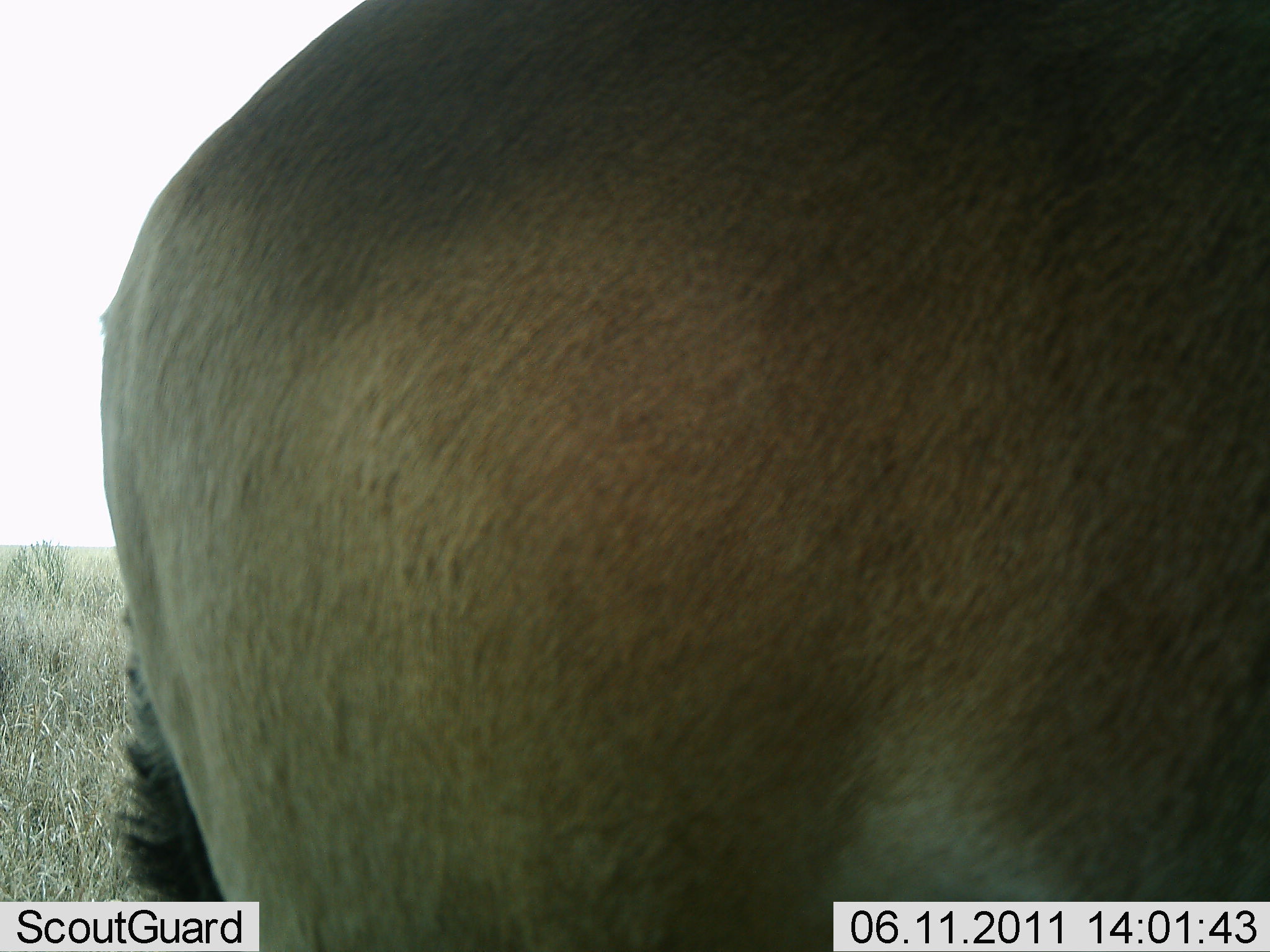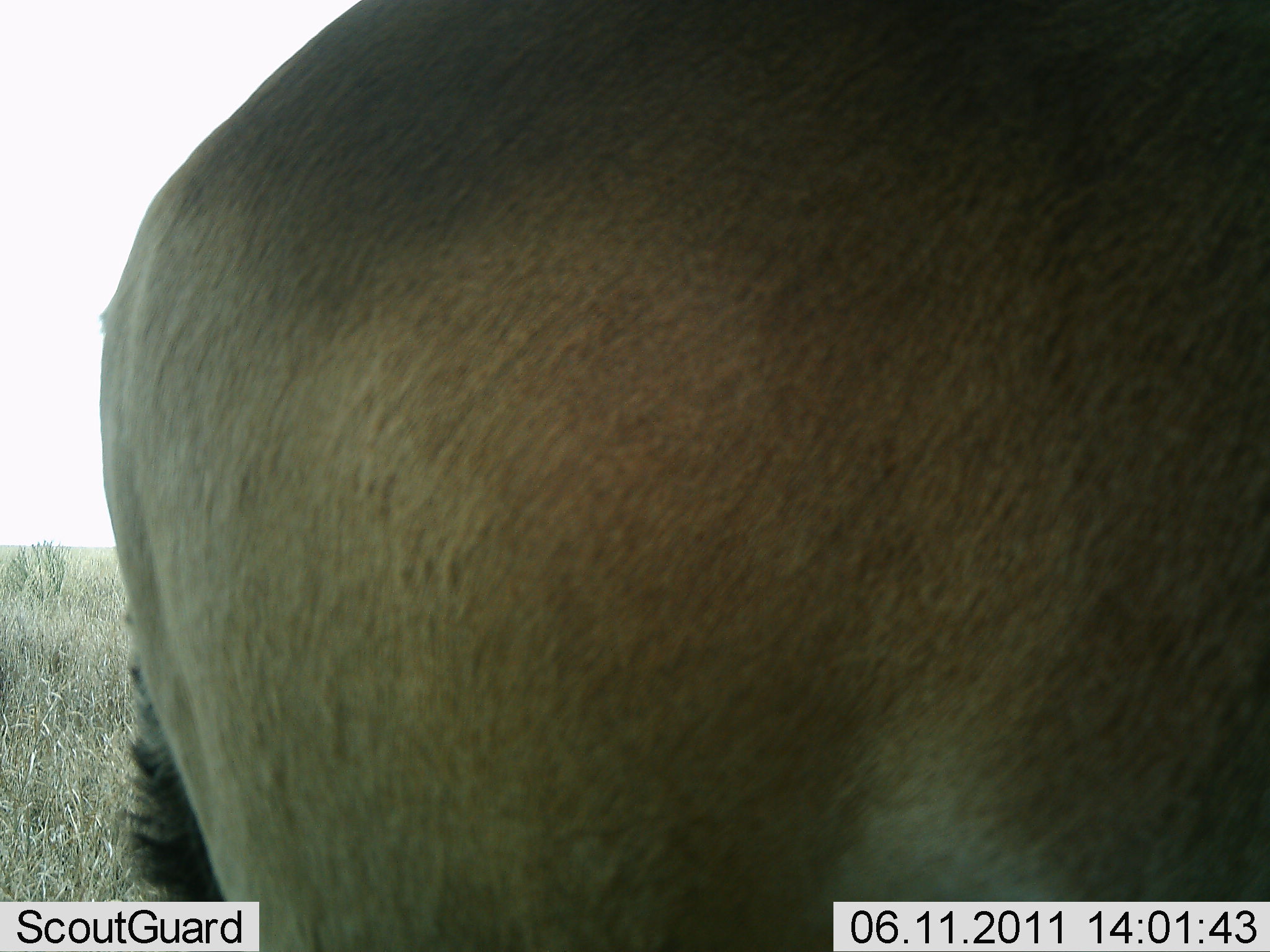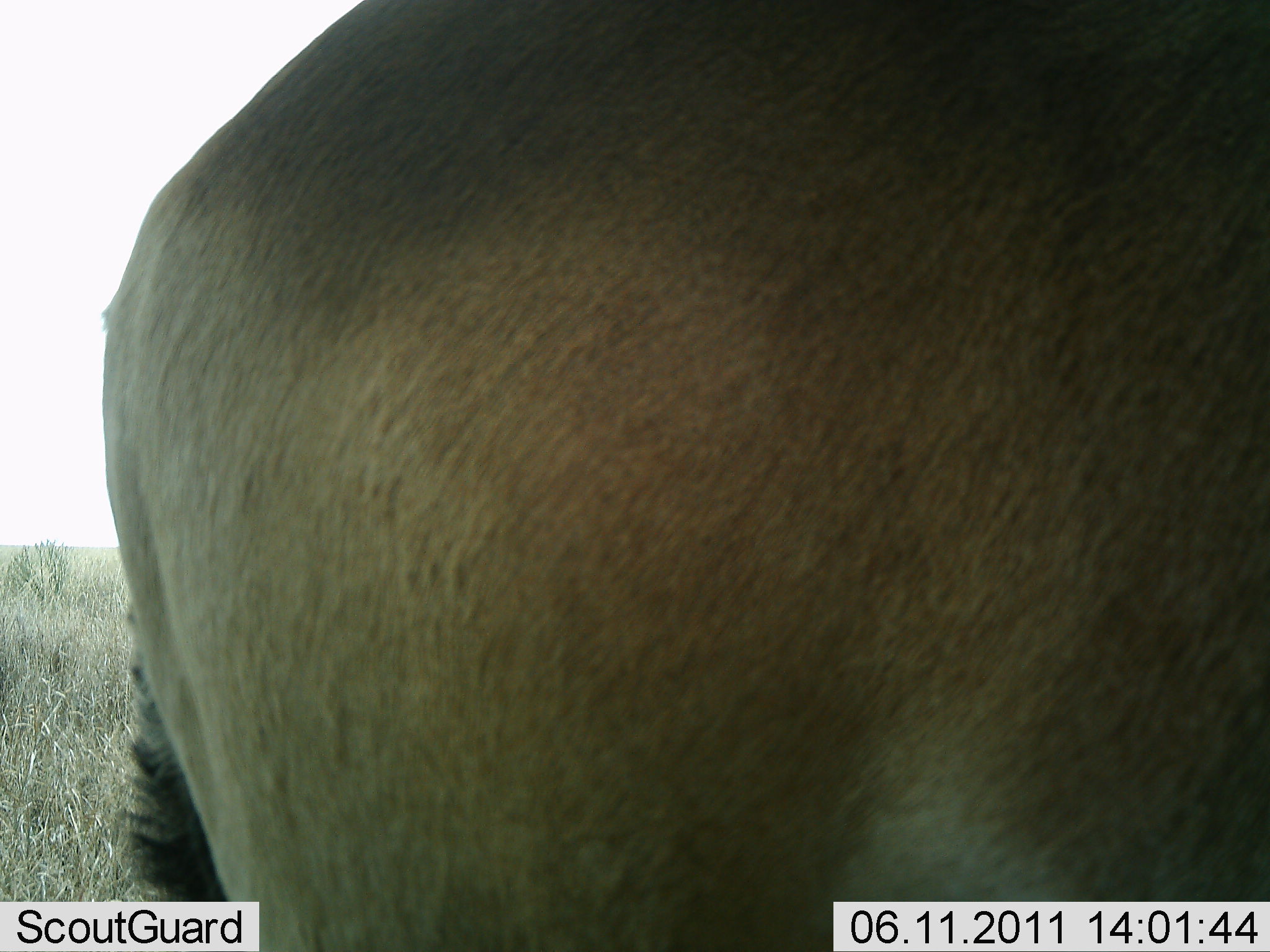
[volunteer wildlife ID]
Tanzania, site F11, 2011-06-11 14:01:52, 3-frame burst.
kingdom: Animalia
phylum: Chordata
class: Mammalia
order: Artiodactyla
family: Bovidae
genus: Alcelaphus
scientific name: Alcelaphus buselaphus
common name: hartebeest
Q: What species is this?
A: Hartebeest (Alcelaphus buselaphus).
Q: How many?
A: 1.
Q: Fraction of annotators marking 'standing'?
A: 100%.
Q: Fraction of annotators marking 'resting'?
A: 0%.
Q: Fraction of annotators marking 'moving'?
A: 0%.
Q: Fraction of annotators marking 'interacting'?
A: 0%.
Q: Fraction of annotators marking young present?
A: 0%.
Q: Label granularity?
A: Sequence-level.